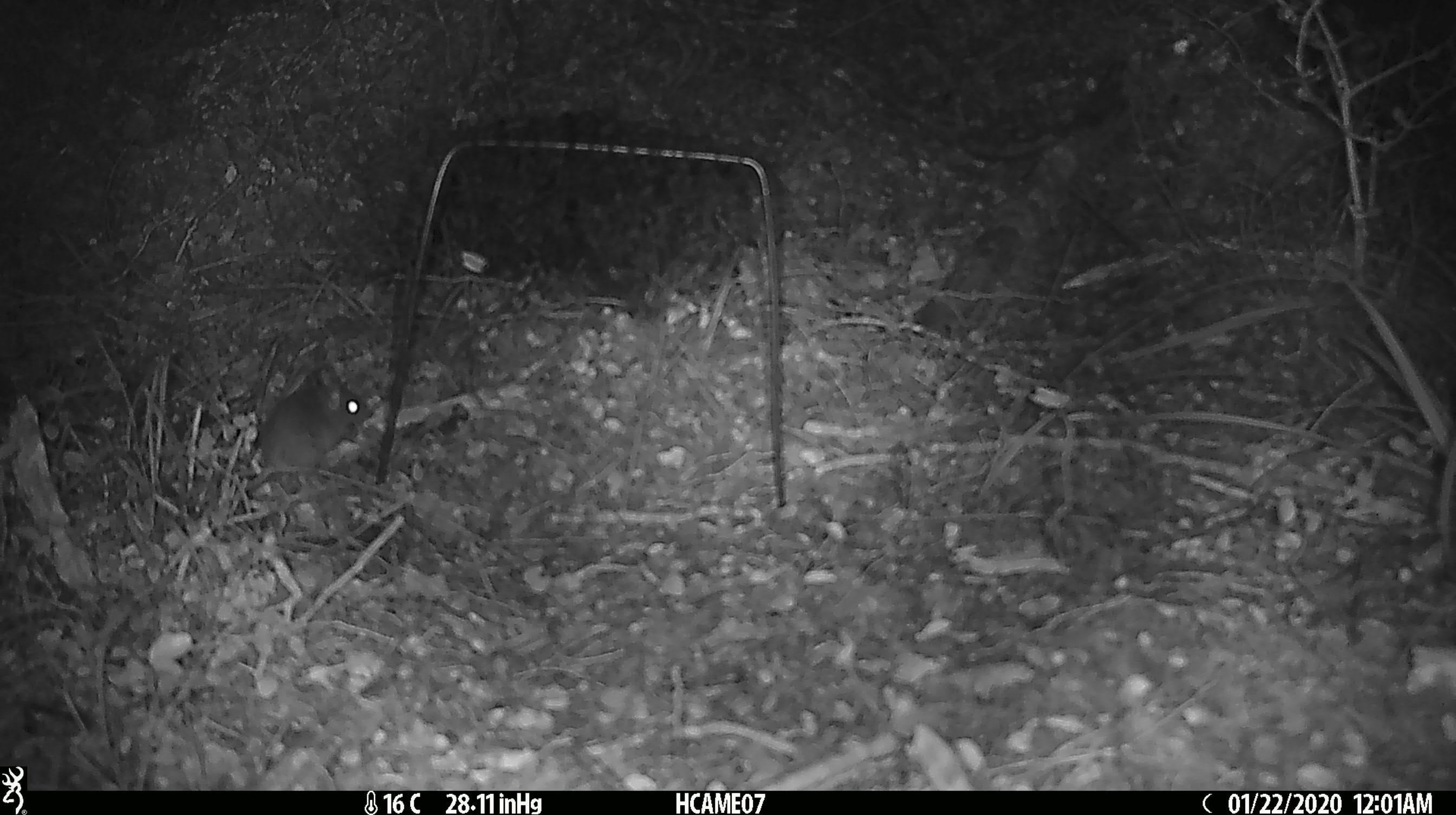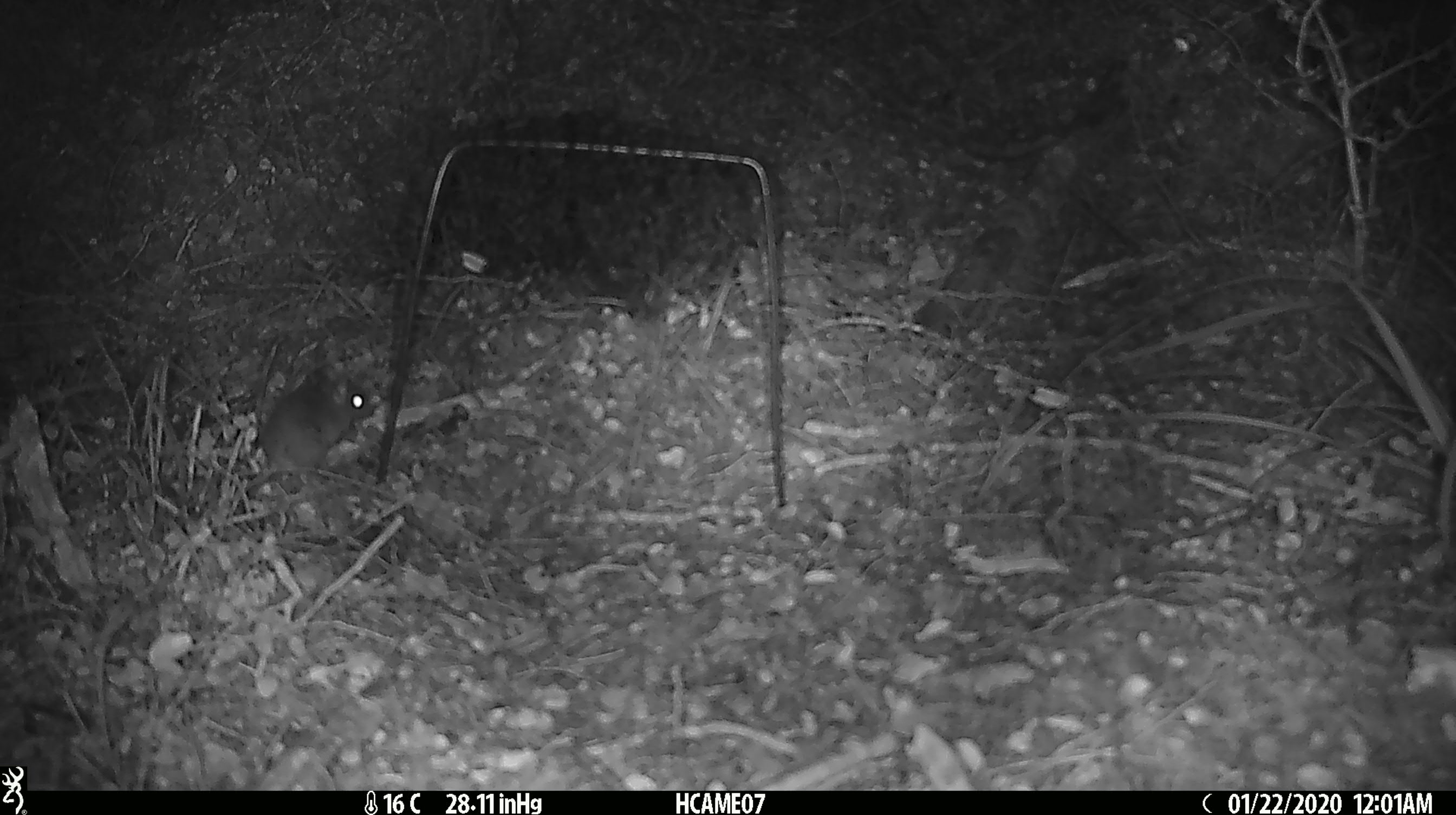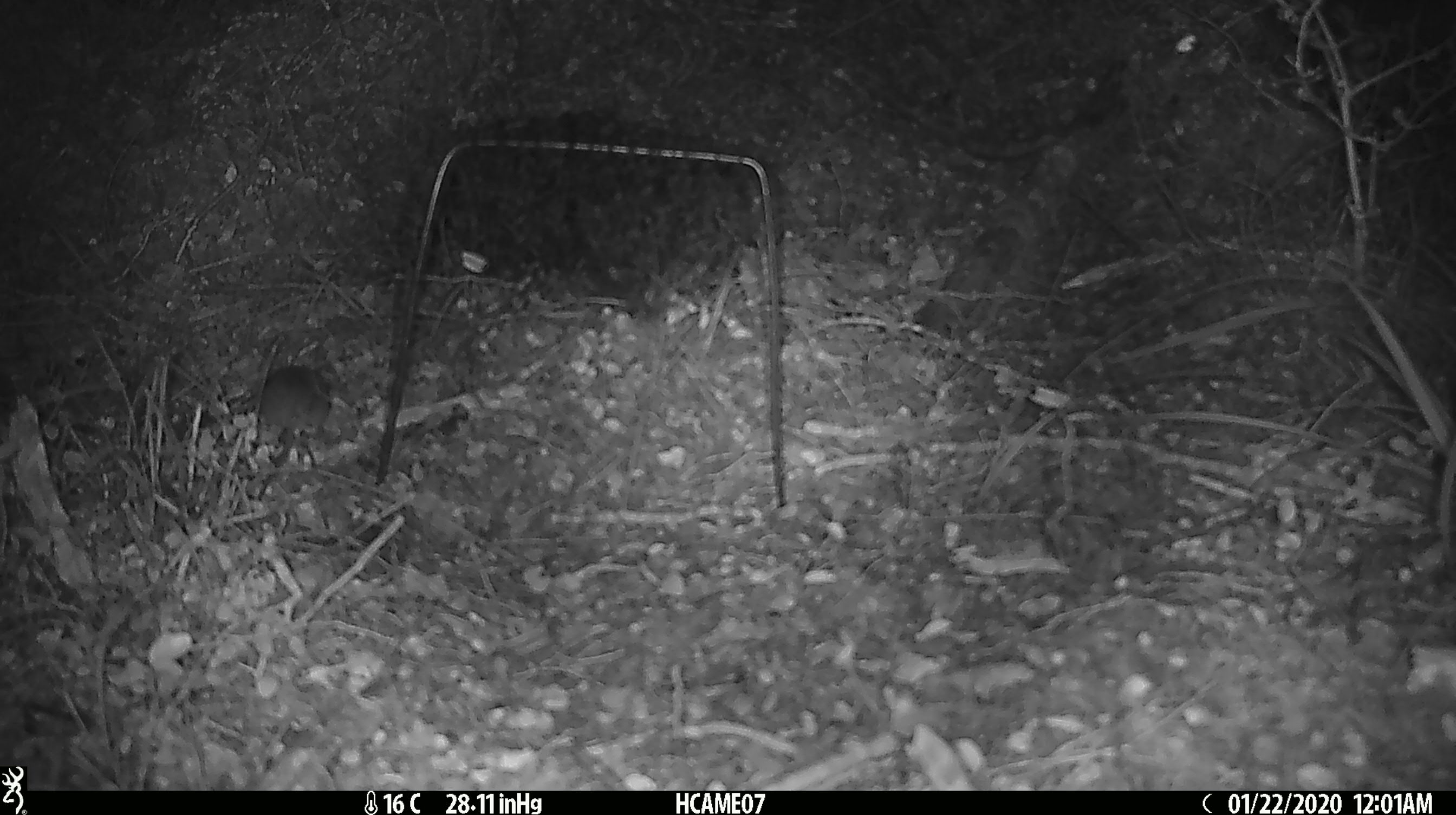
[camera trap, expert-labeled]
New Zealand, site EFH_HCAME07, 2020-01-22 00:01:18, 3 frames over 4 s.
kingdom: Animalia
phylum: Chordata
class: Mammalia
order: Rodentia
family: Muridae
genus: Mus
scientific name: Mus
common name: mouse